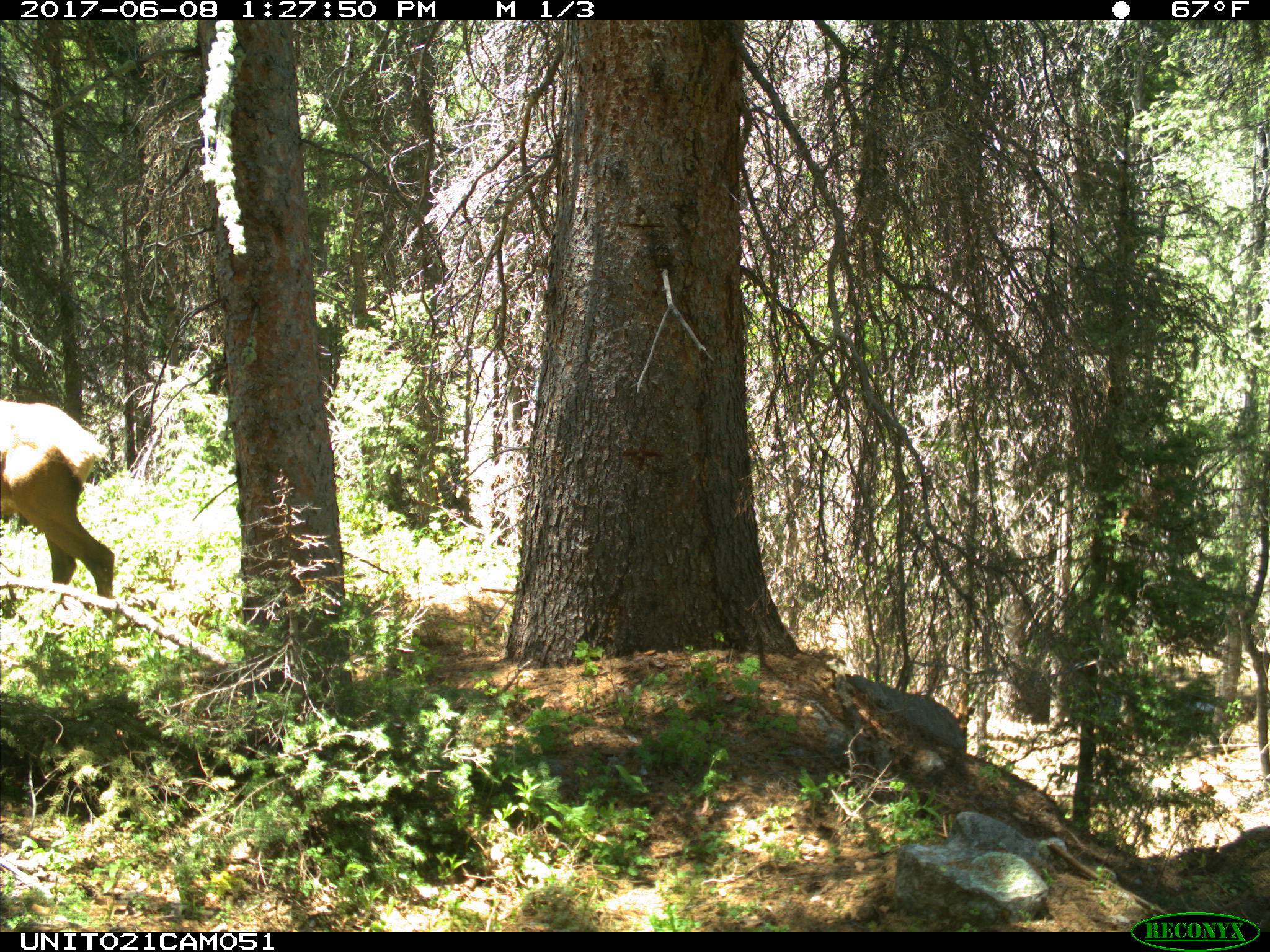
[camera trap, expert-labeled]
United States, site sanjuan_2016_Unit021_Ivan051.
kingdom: Animalia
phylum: Chordata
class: Mammalia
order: Artiodactyla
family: Cervidae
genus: Cervus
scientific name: Cervus elaphus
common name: red deer